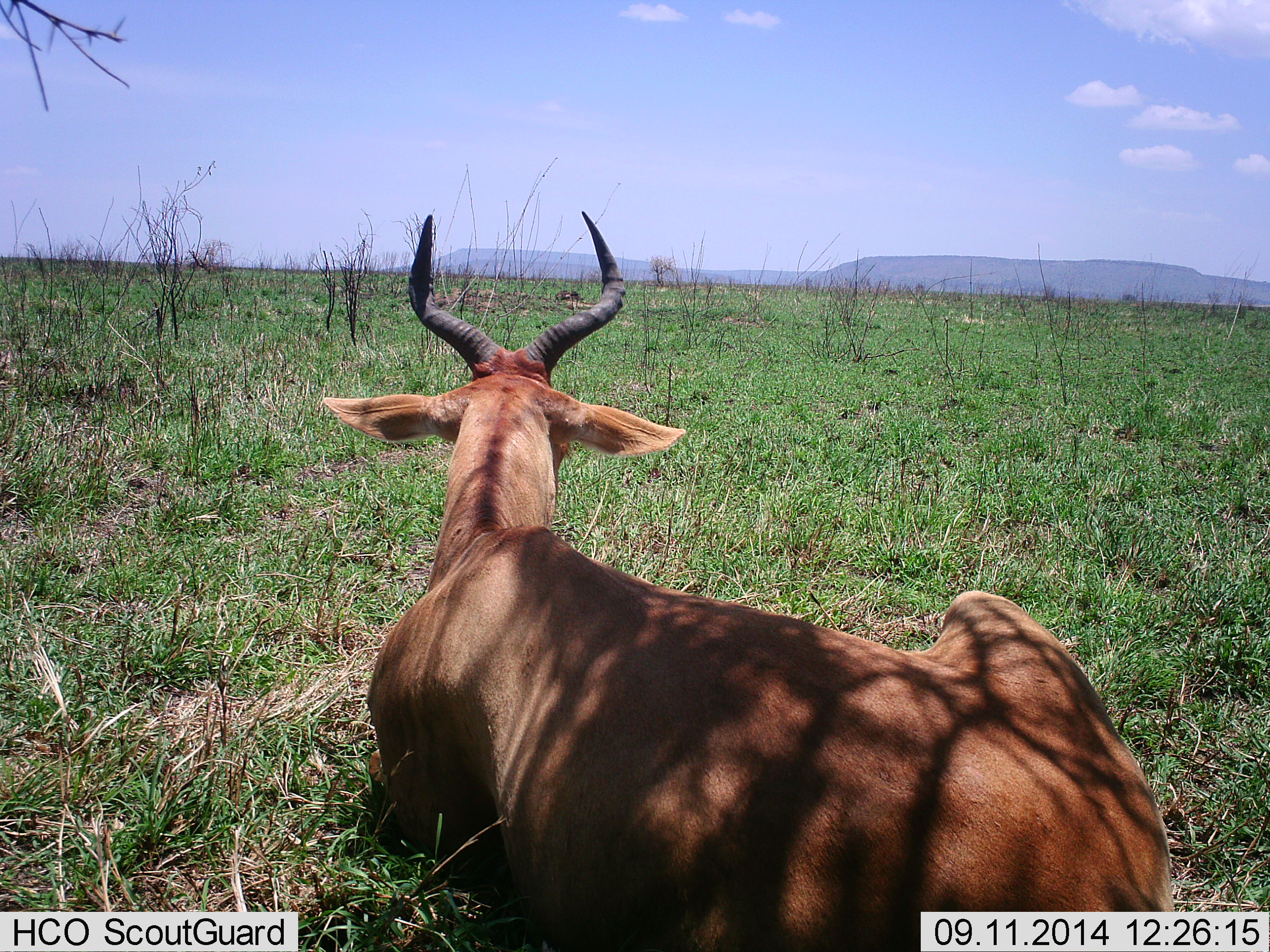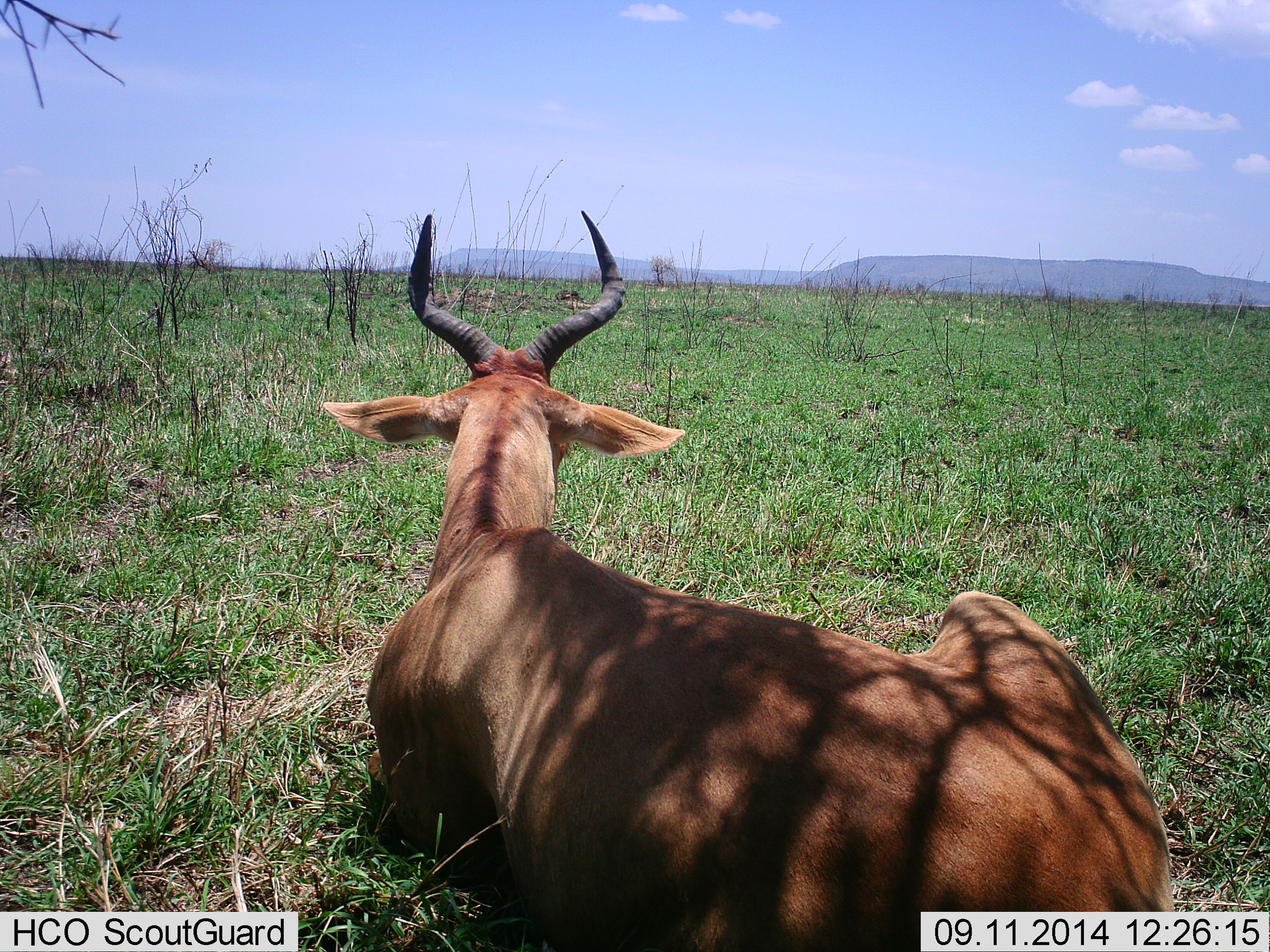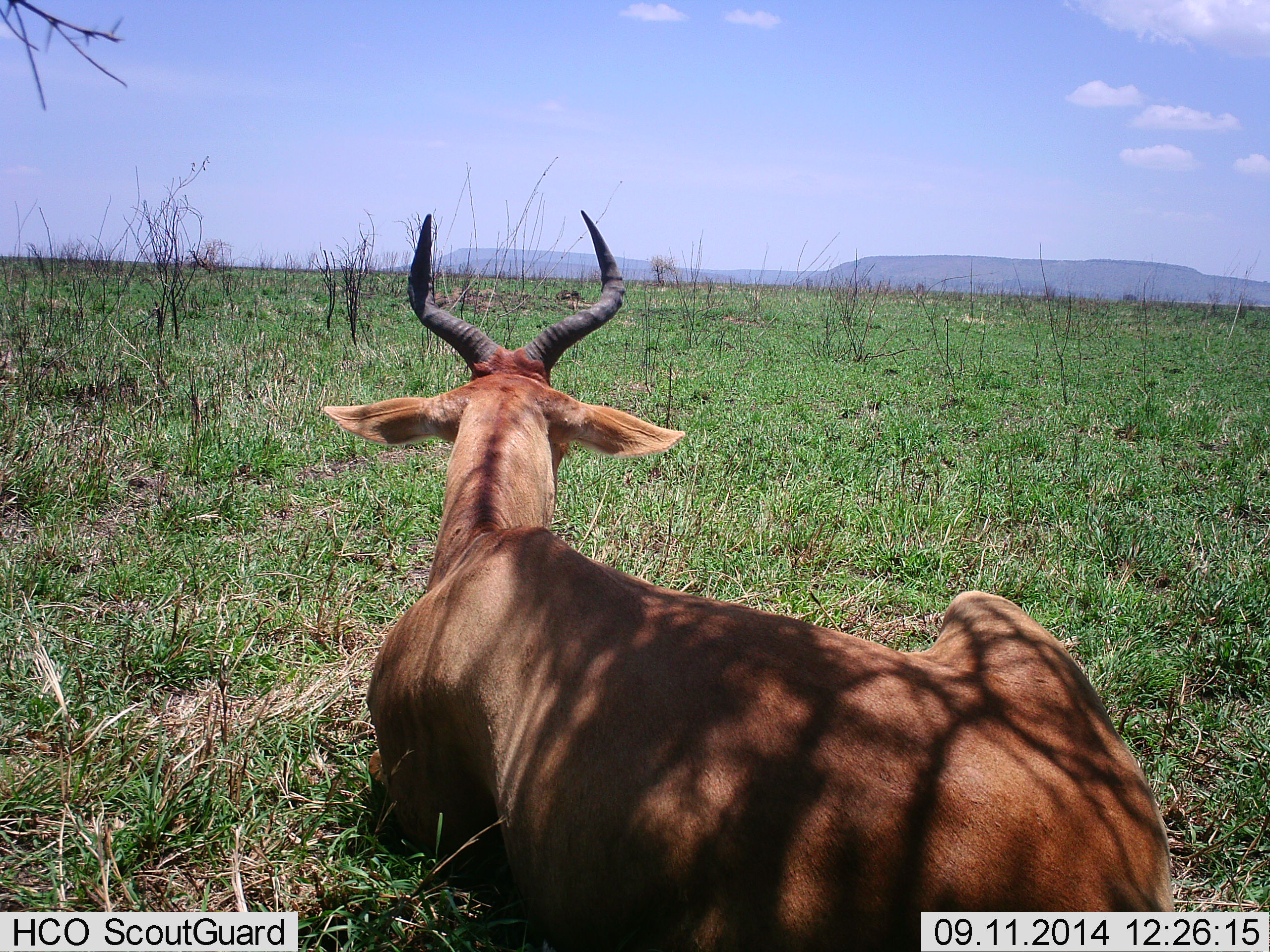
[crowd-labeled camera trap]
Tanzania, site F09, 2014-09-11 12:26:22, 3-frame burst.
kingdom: Animalia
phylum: Chordata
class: Mammalia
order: Artiodactyla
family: Bovidae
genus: Alcelaphus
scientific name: Alcelaphus buselaphus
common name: hartebeest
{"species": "hartebeest (Alcelaphus buselaphus)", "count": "1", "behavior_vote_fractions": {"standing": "10%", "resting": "90%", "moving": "0%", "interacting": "0%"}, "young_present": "0%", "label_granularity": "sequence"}